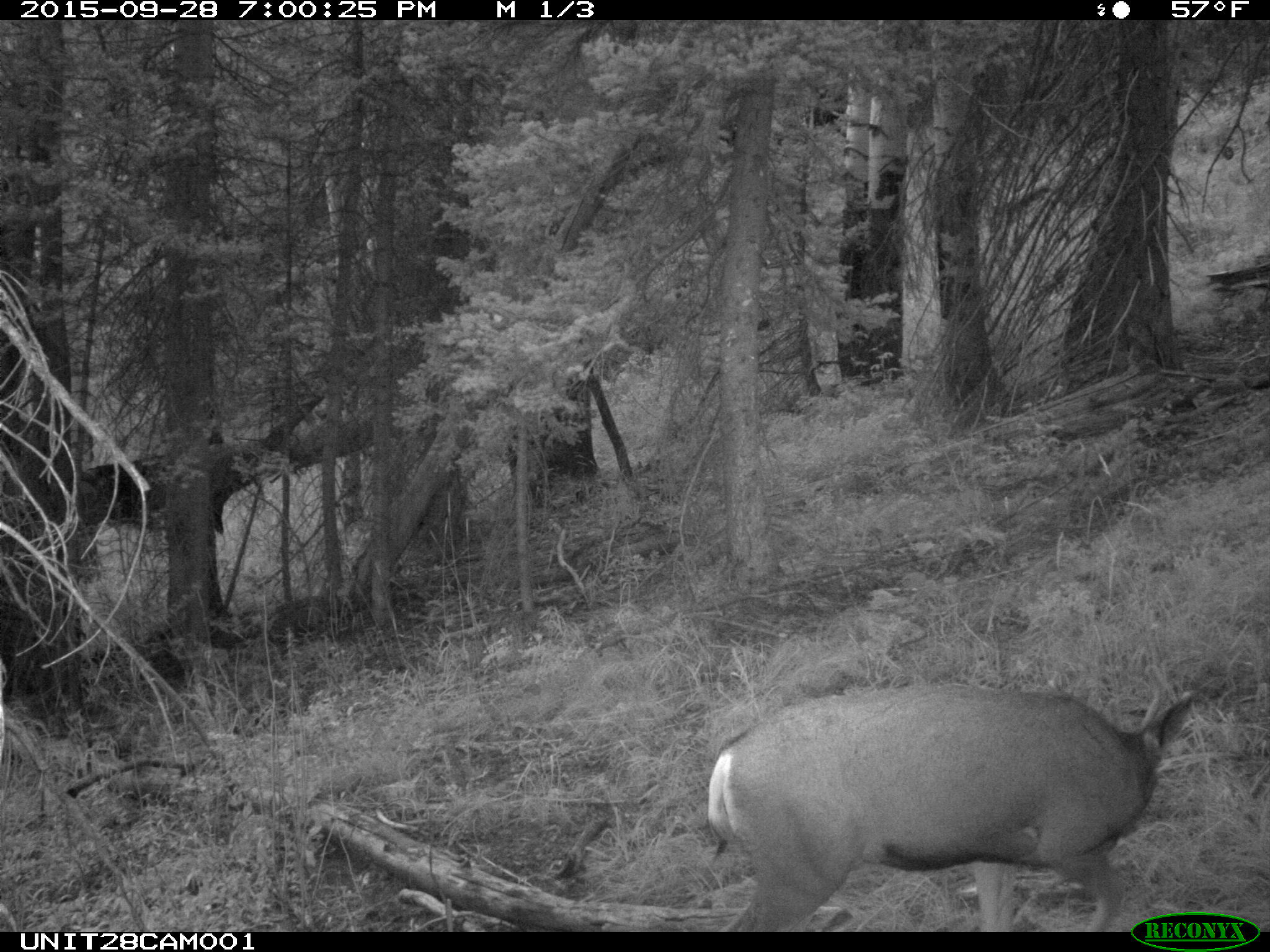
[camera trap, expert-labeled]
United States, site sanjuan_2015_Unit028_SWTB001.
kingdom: Animalia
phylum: Chordata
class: Mammalia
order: Artiodactyla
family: Cervidae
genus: Odocoileus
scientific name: Odocoileus hemionus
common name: mule deer